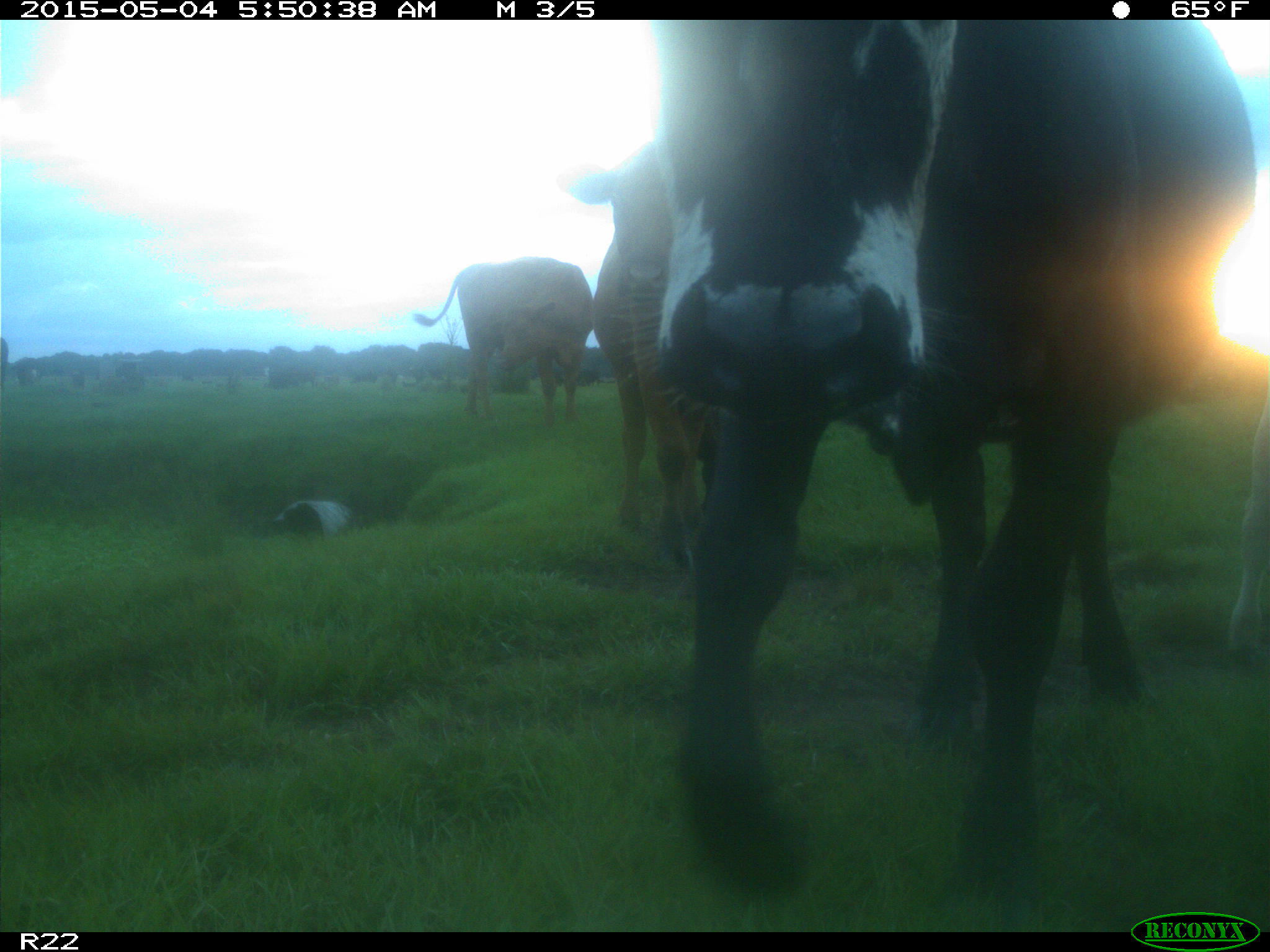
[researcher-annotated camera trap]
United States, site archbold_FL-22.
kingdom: Animalia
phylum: Chordata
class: Mammalia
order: Artiodactyla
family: Bovidae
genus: Bos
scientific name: Bos taurus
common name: domestic cow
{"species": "Bos taurus (domestic cow)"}